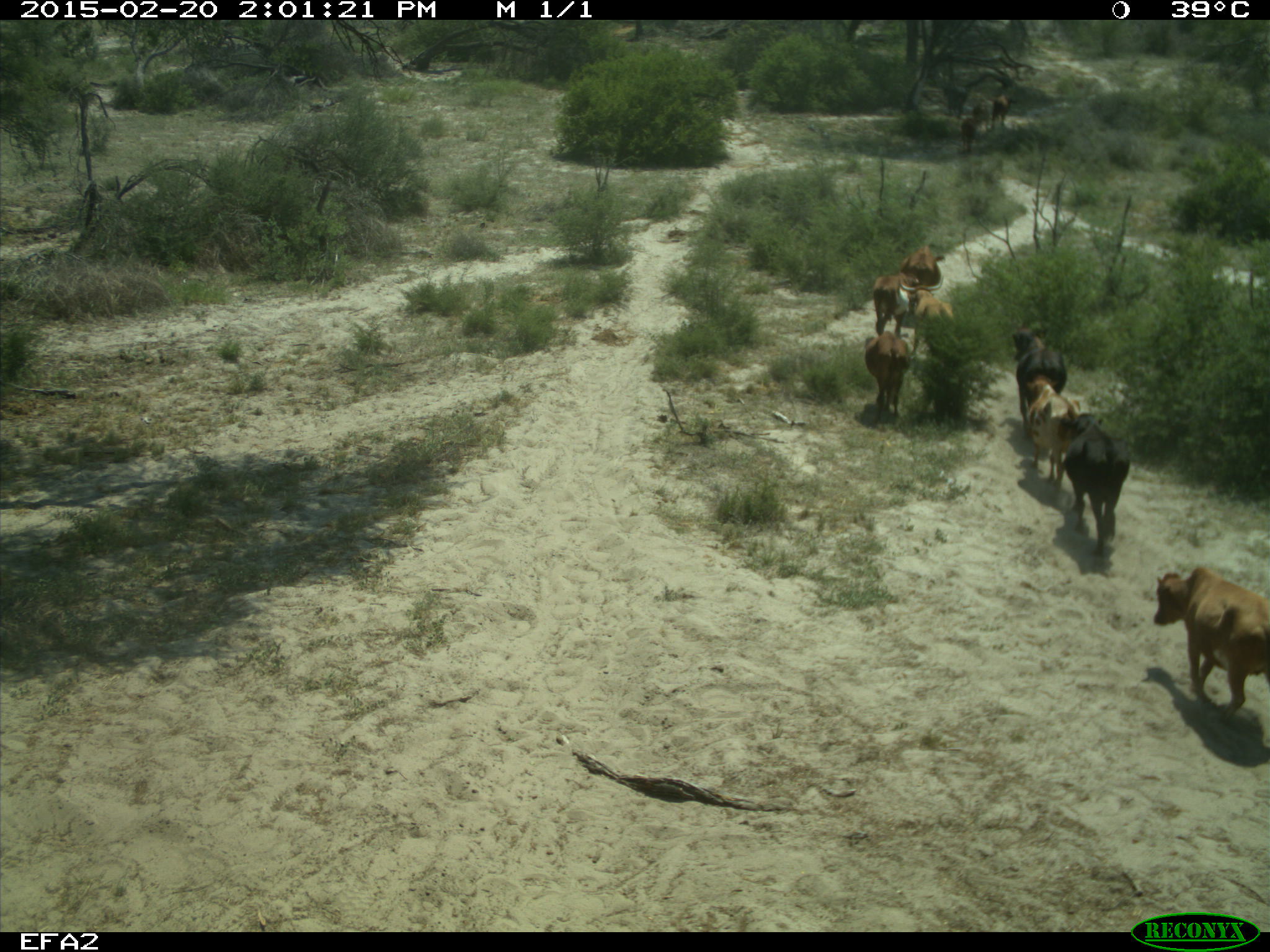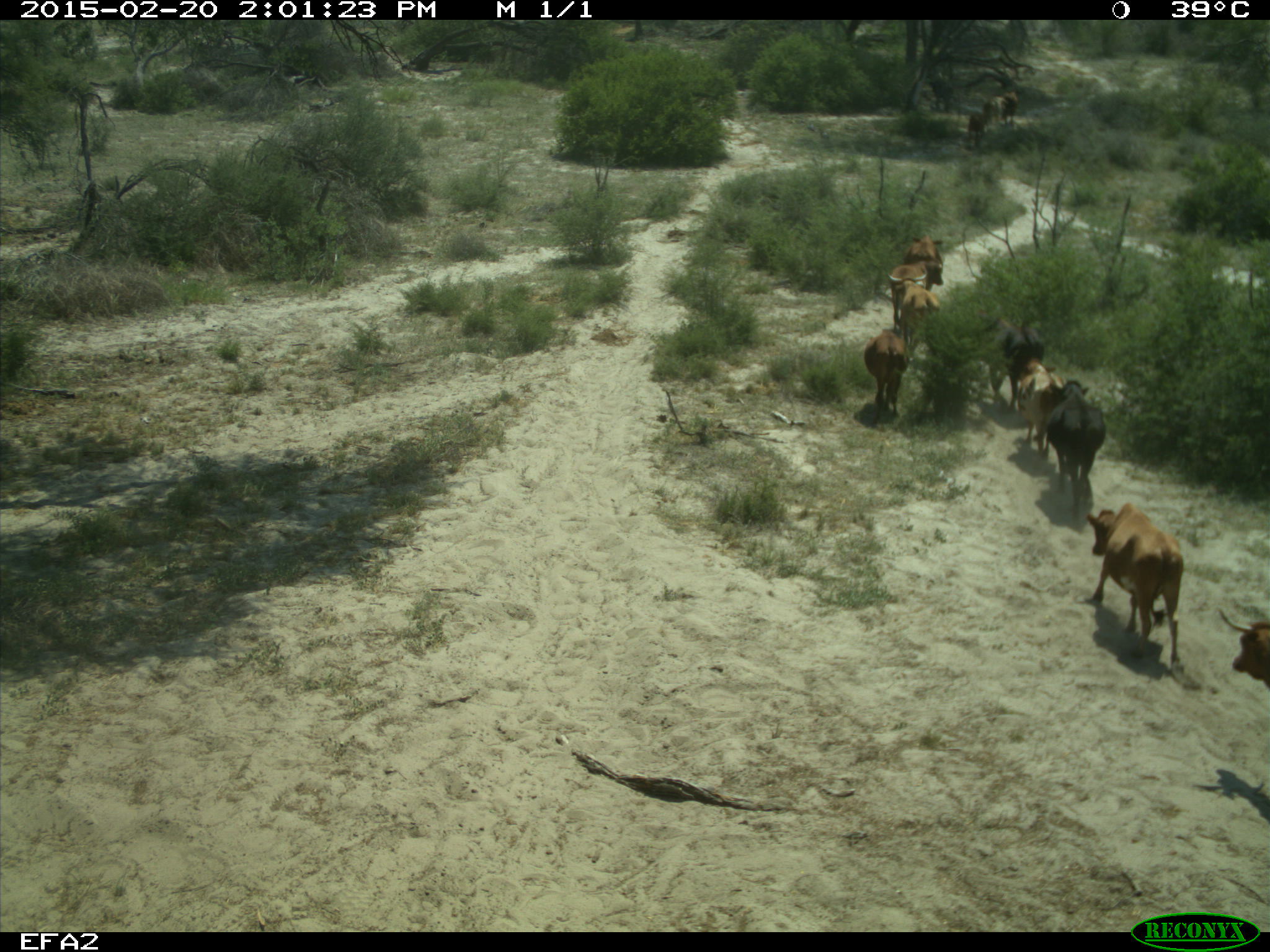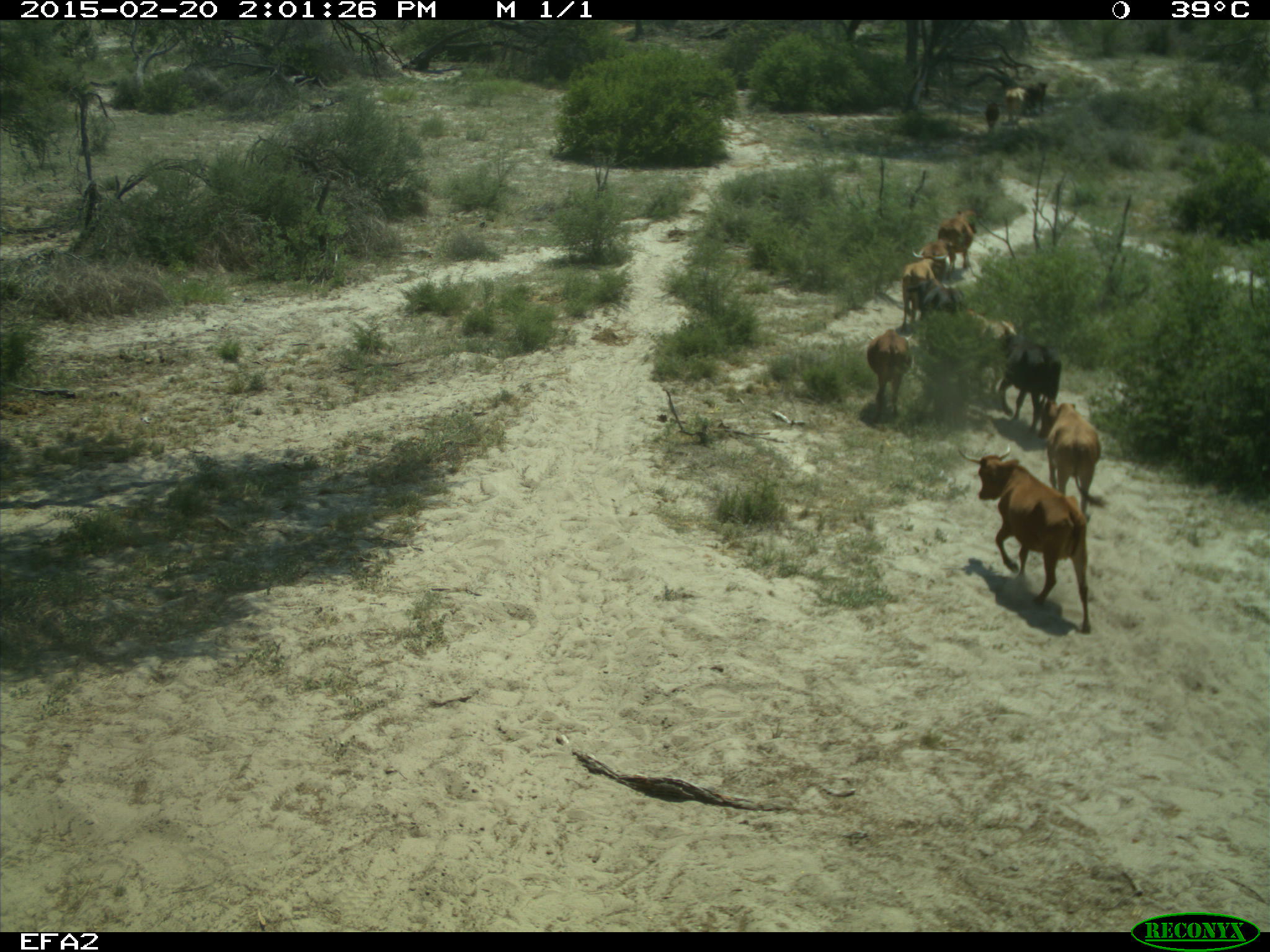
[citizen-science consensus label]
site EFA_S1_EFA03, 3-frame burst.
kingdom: Animalia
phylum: Chordata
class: Mammalia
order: Artiodactyla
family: Bovidae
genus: Bos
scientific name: Bos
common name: cattle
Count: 8.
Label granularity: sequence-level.